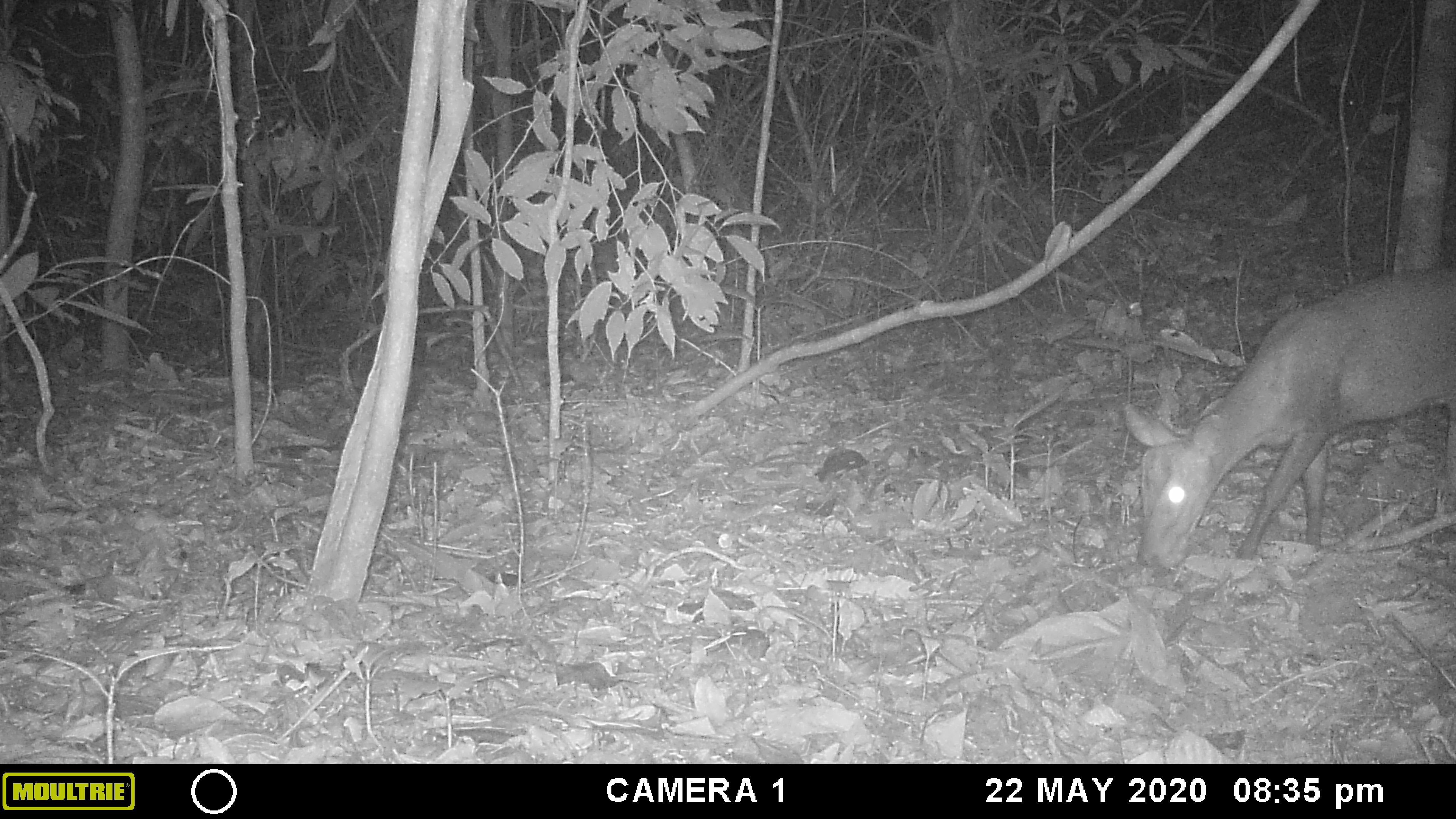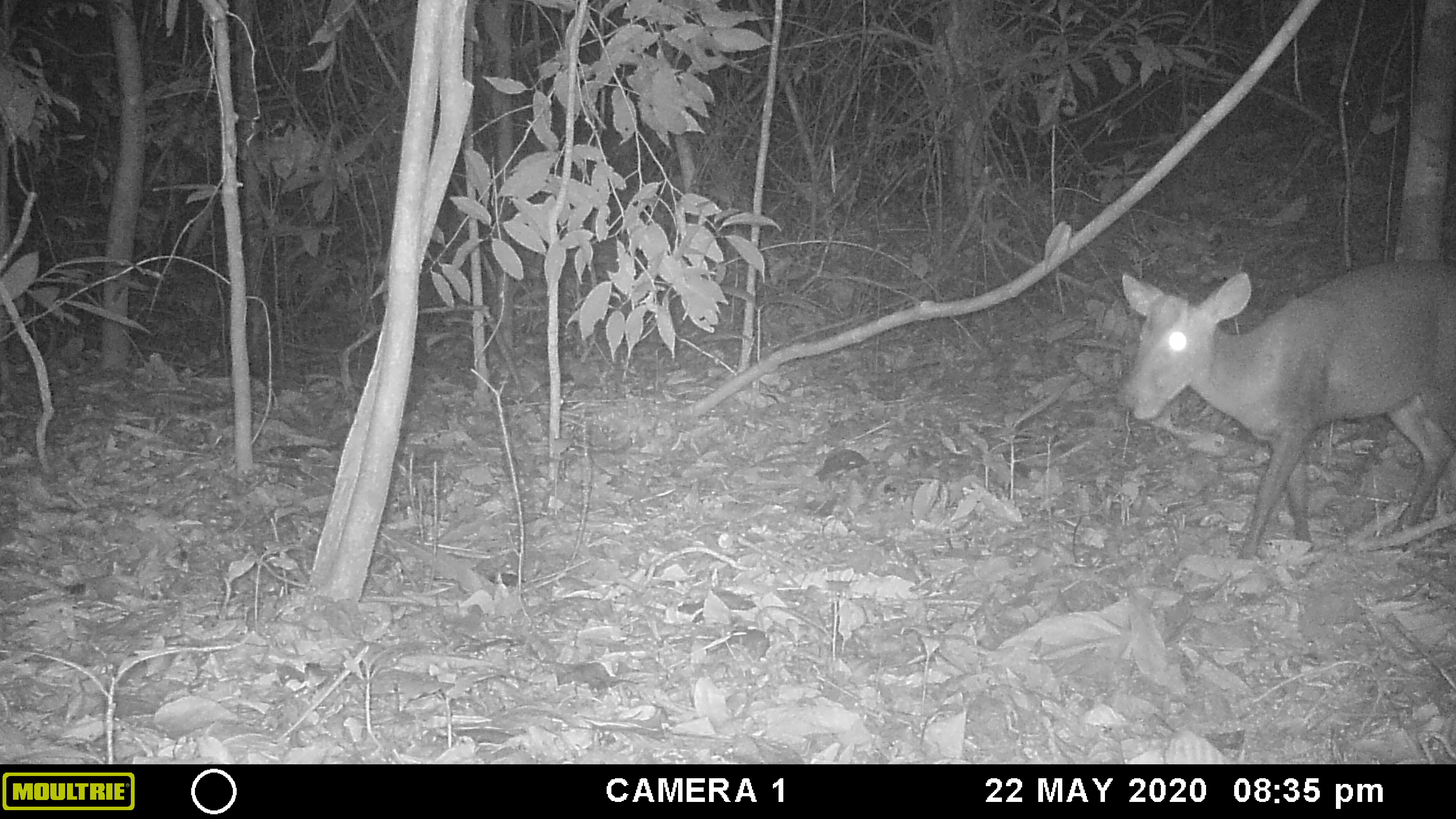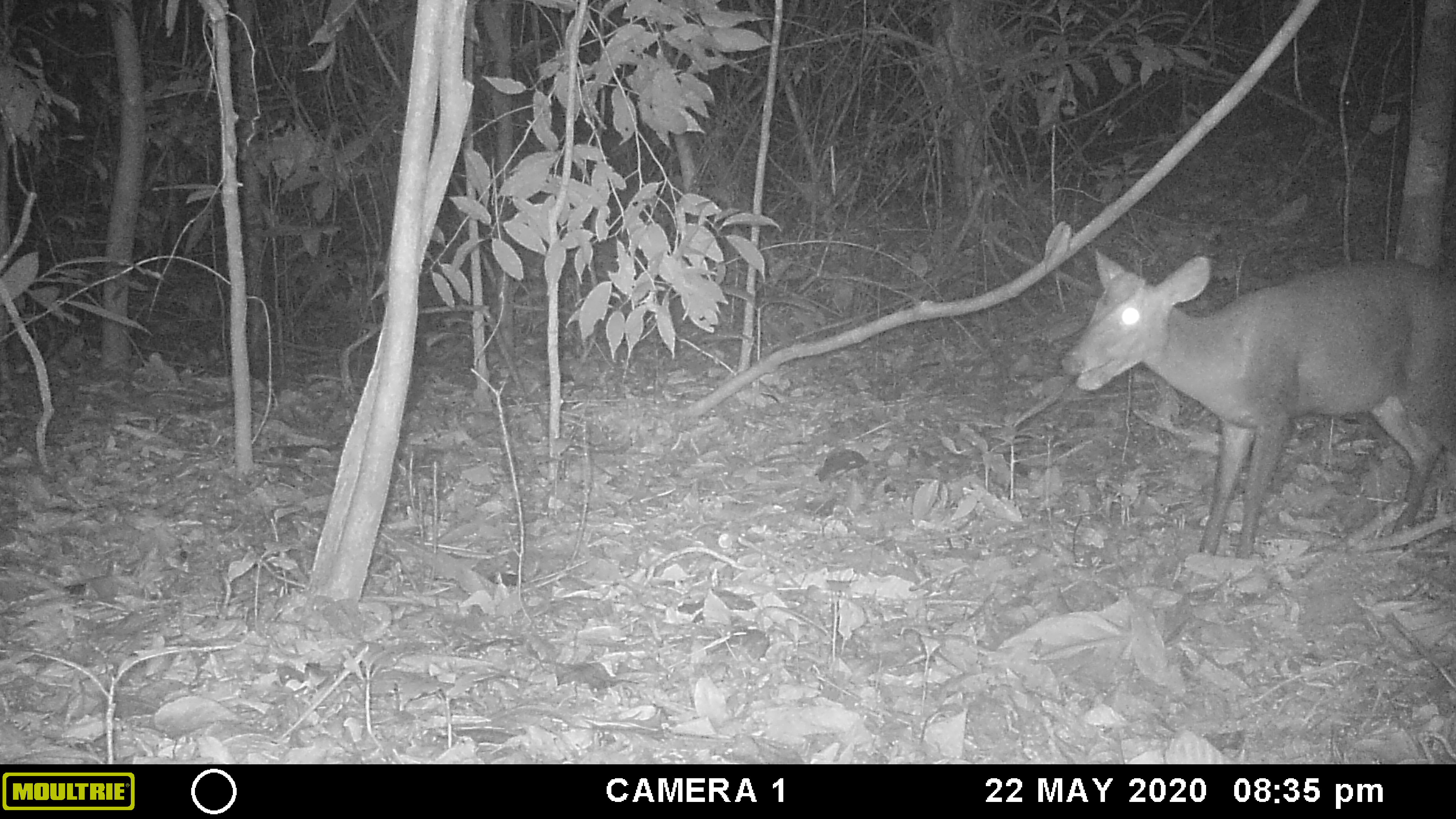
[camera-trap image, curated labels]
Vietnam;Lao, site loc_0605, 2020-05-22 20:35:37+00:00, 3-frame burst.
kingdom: Animalia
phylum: Chordata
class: Mammalia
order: Artiodactyla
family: Cervidae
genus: Muntiacus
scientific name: Muntiacus rooseveltorum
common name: roosevelt's muntjac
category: roosevelts muntjac group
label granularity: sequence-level